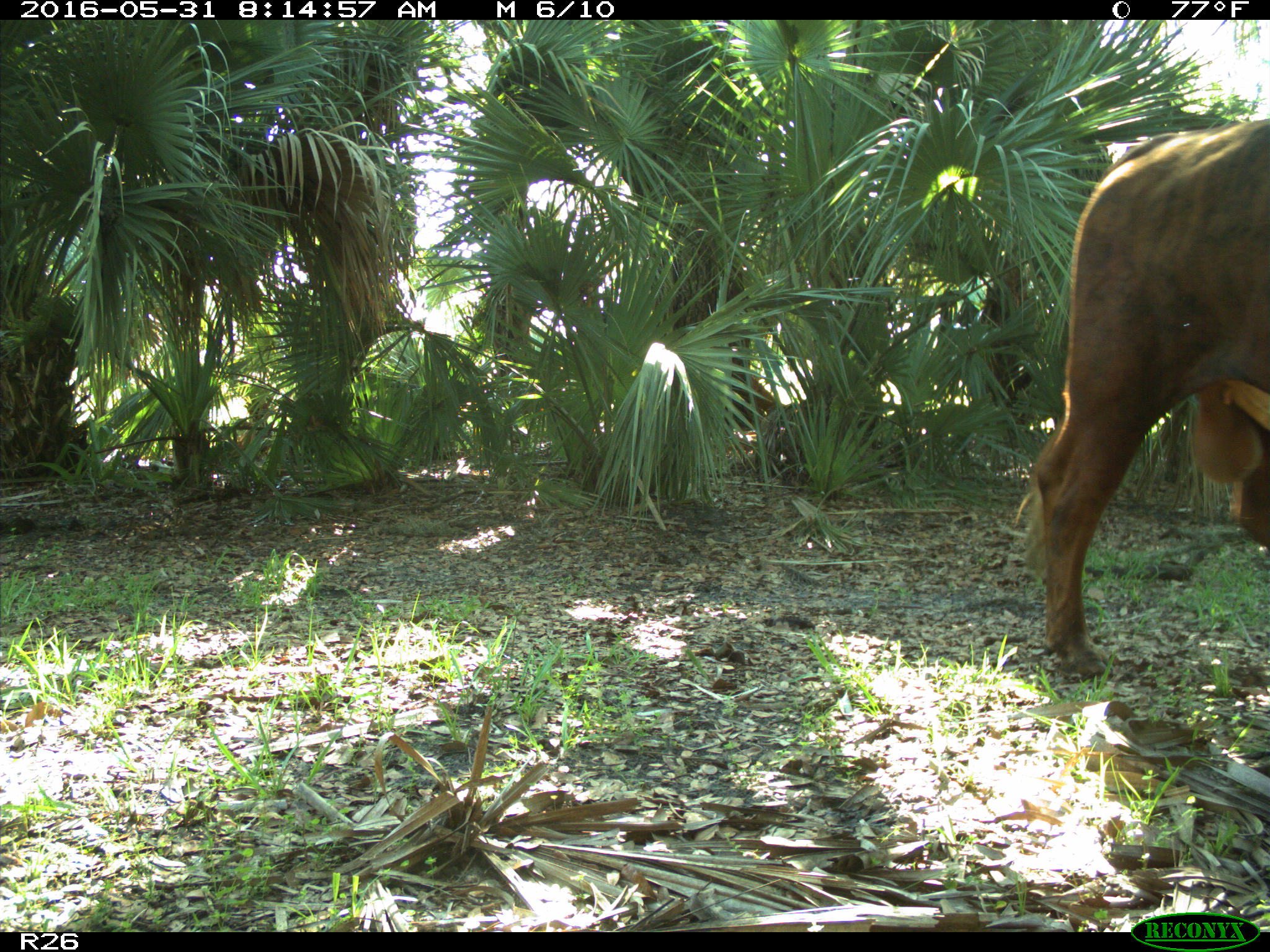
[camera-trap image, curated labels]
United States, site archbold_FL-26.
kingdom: Animalia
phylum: Chordata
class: Mammalia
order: Artiodactyla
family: Bovidae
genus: Bos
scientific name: Bos taurus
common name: domestic cow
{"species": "Bos taurus (domestic cow)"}